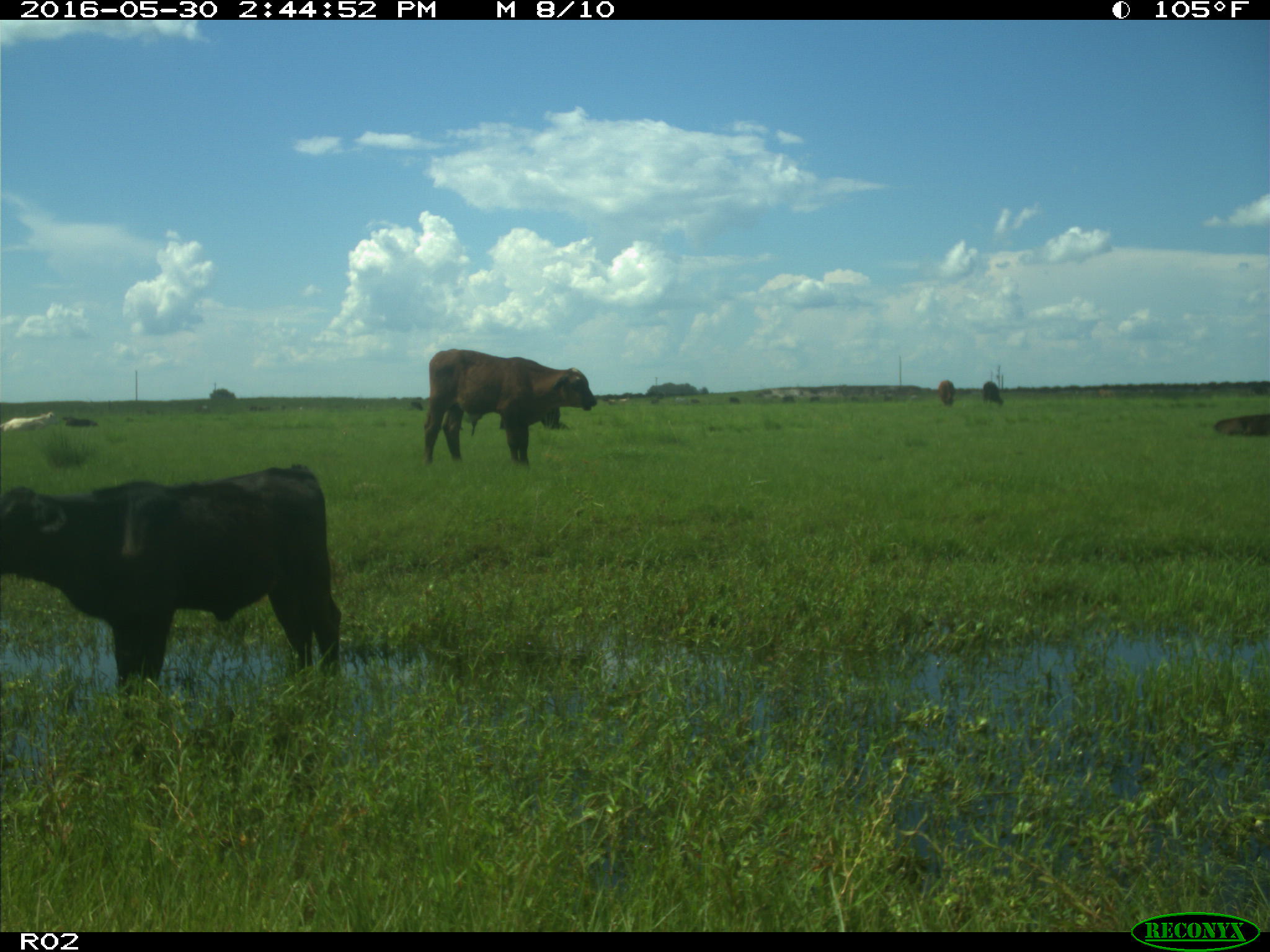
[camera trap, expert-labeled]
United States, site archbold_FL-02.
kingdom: Animalia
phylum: Chordata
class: Mammalia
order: Artiodactyla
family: Bovidae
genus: Bos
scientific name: Bos taurus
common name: domestic cow